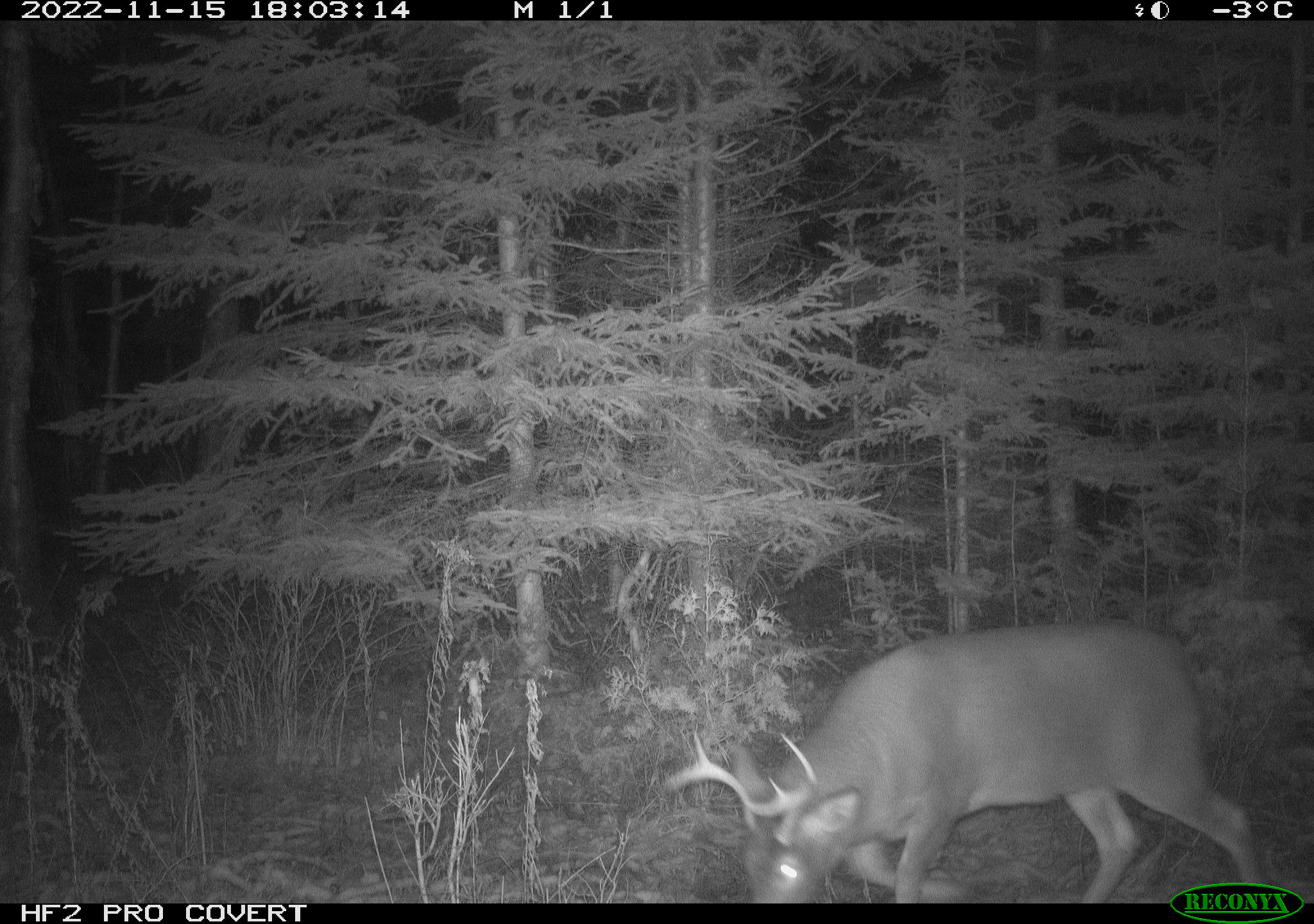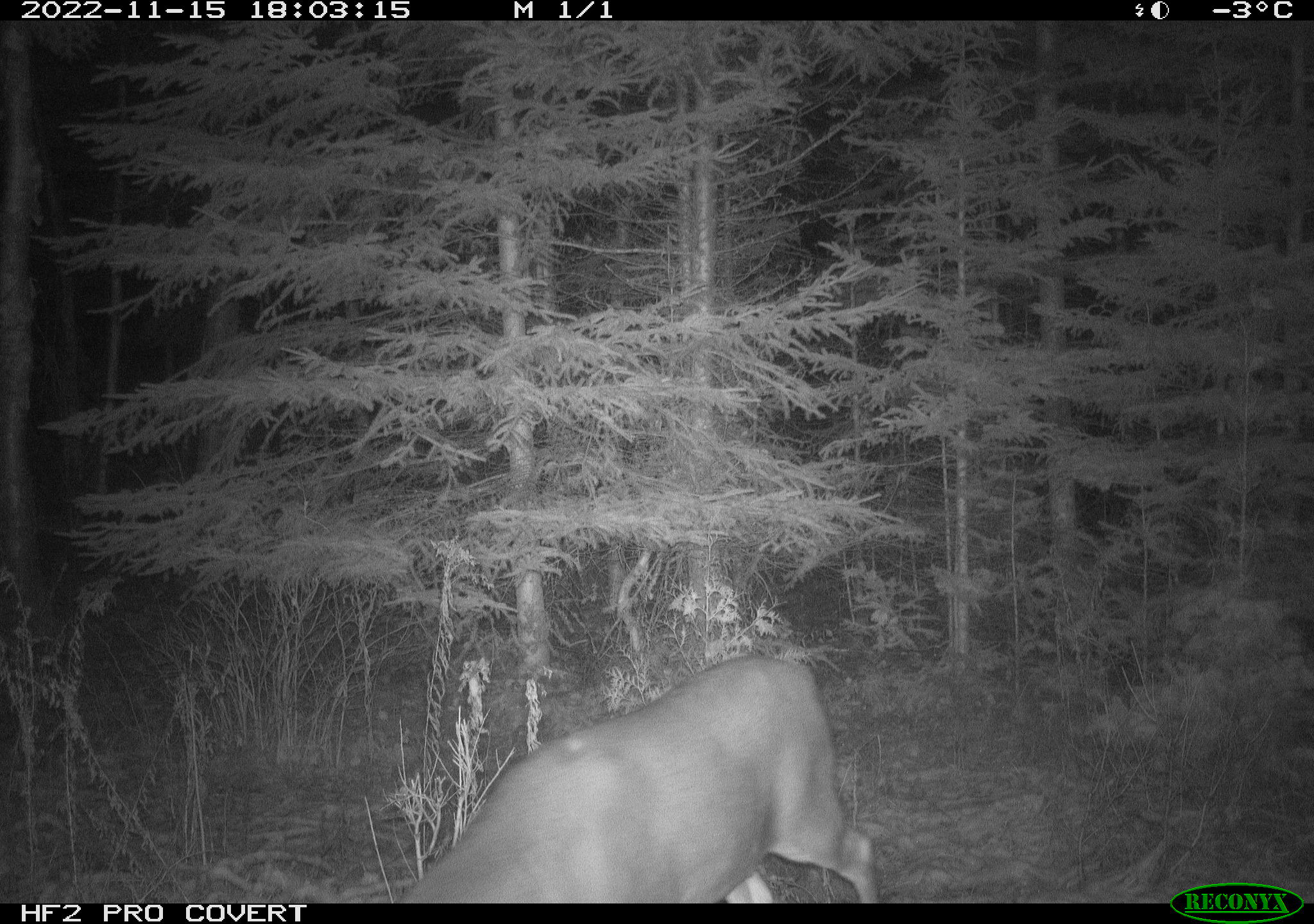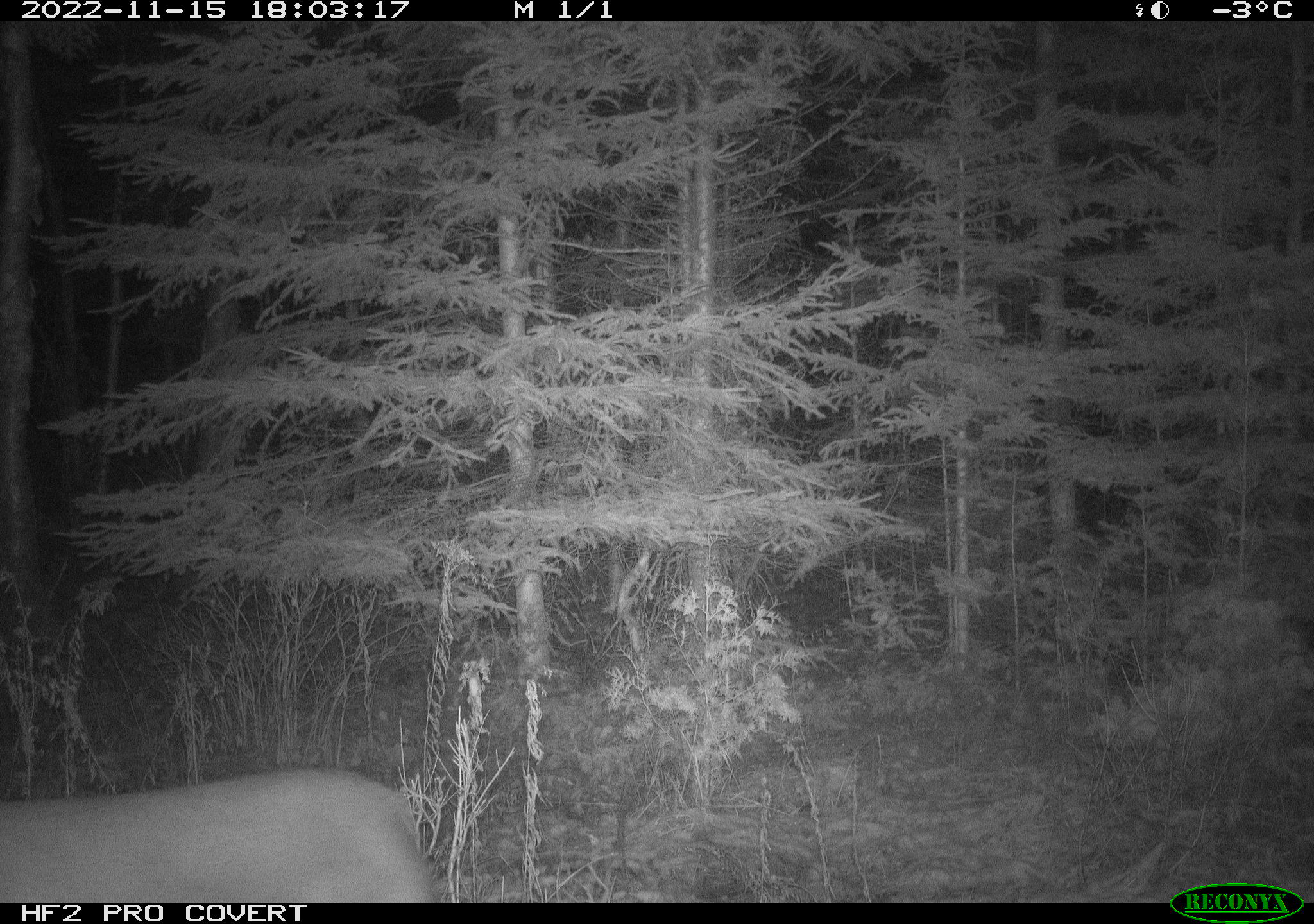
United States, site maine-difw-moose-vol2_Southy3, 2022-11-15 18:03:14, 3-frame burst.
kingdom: Animalia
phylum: Chordata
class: Mammalia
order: Artiodactyla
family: Cervidae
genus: Odocoileus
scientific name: Odocoileus virginianus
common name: white-tailed deer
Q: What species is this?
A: White-tailed deer (Odocoileus virginianus).